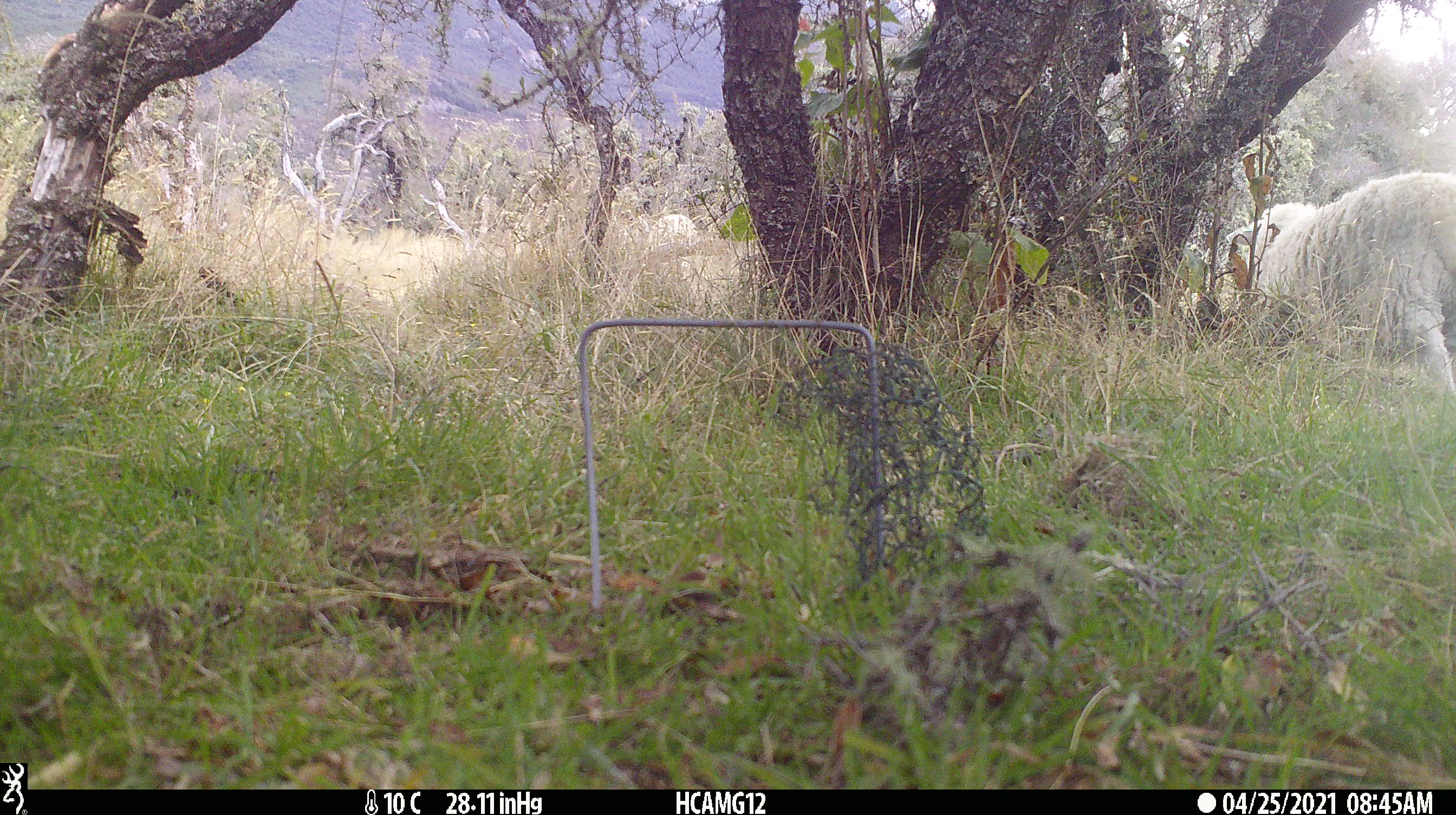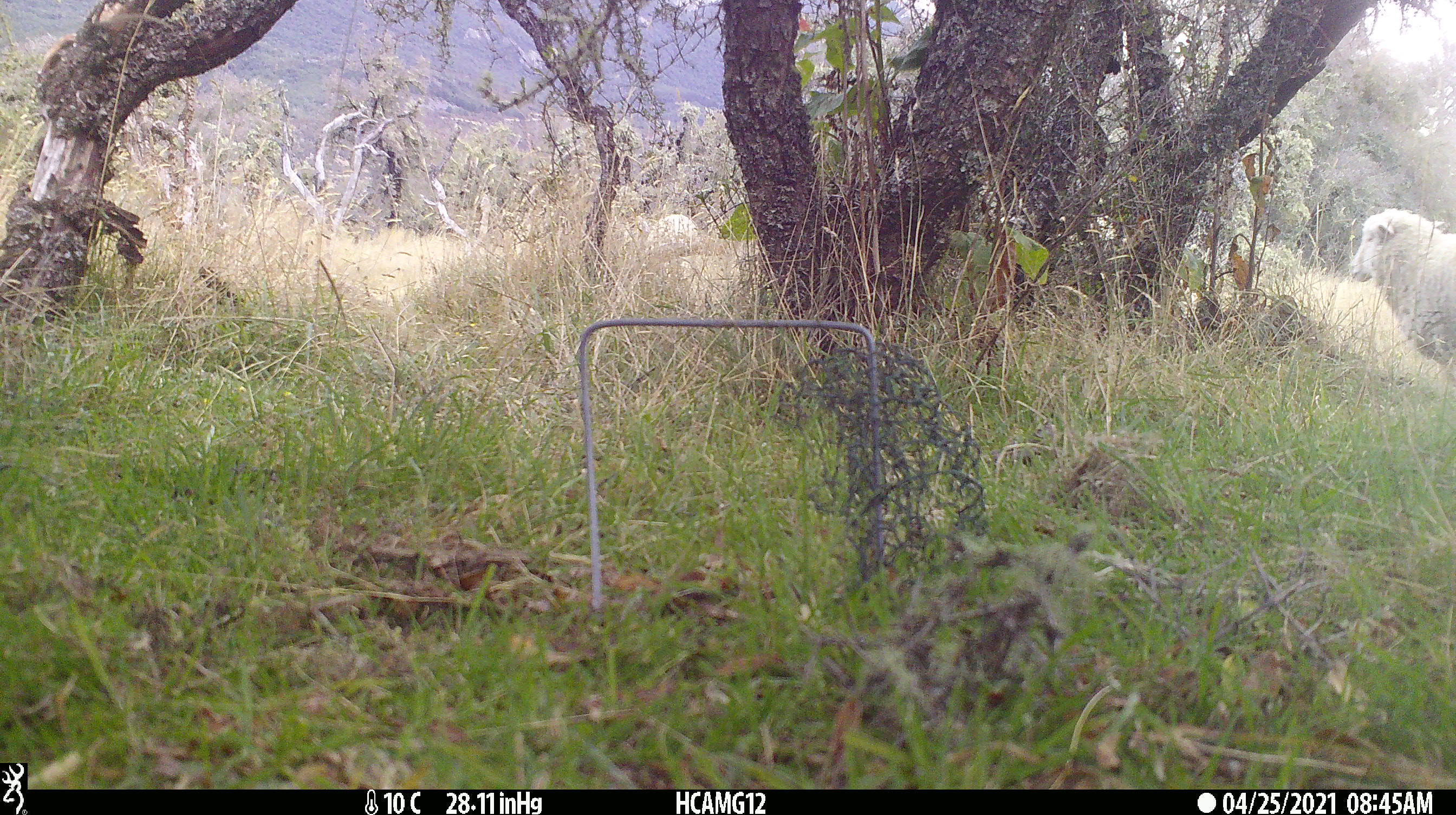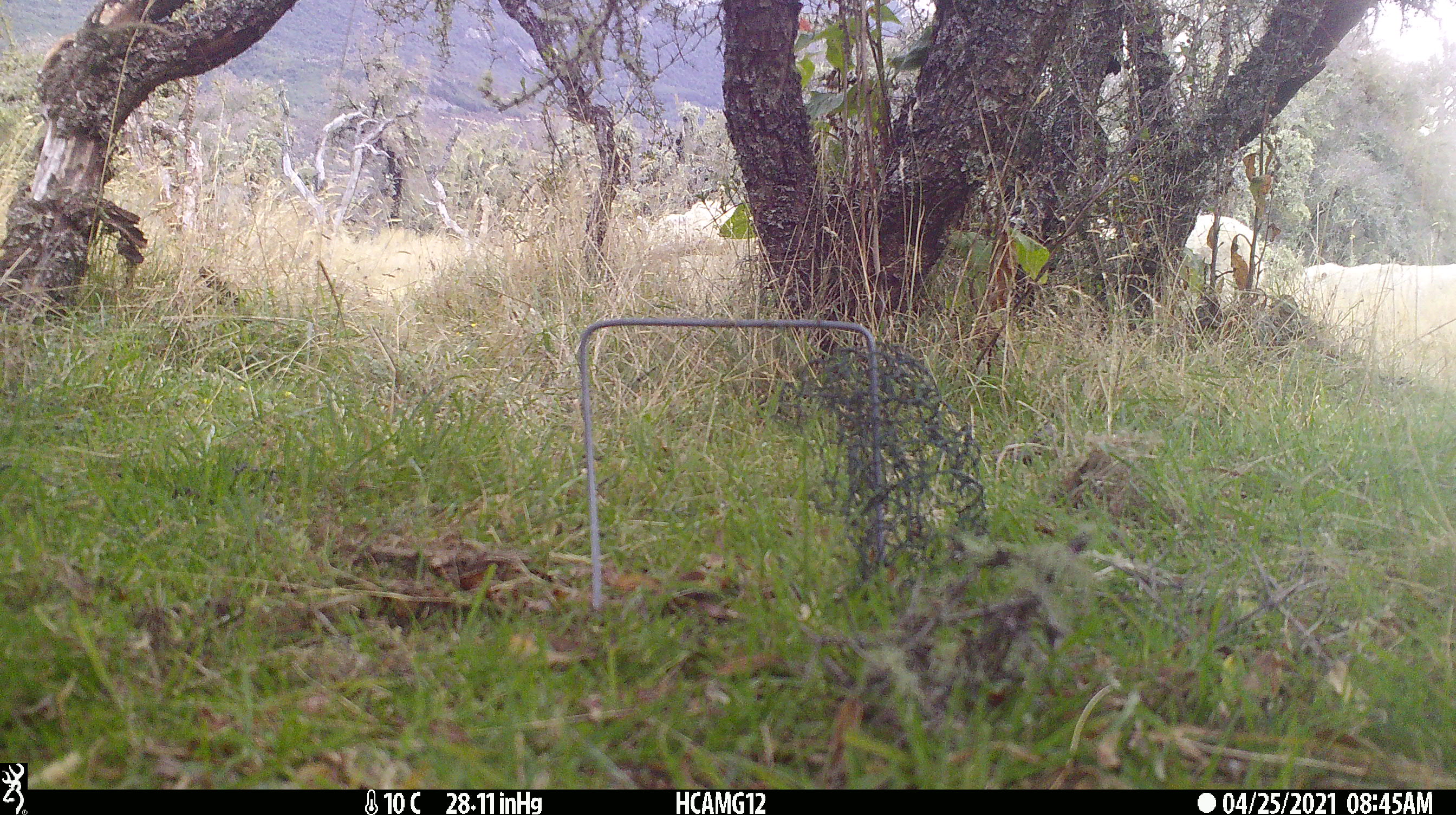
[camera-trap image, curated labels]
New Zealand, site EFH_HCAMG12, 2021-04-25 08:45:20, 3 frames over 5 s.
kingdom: Animalia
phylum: Chordata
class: Mammalia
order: Artiodactyla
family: Bovidae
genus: Ovis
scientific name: Ovis aries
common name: domestic sheep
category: sheep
Sheep (domestic sheep) (Ovis aries).